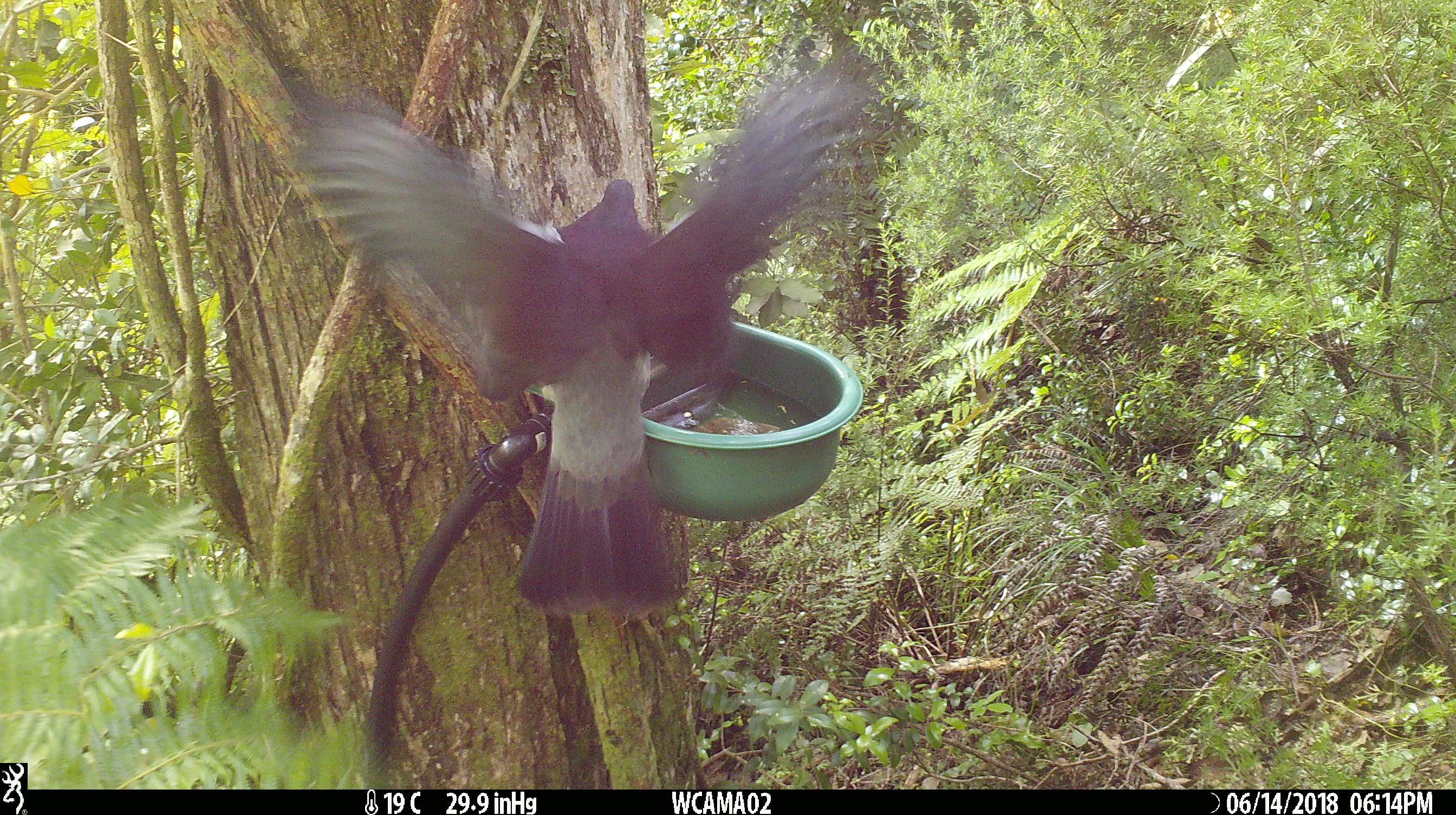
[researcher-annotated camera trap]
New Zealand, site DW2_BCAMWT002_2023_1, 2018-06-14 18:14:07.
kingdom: Animalia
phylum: Chordata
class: Aves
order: Columbiformes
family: Columbidae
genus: Hemiphaga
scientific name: Hemiphaga novaeseelandiae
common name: new zealand pigeon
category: kereru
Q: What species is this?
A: Kereru (new zealand pigeon) (Hemiphaga novaeseelandiae).